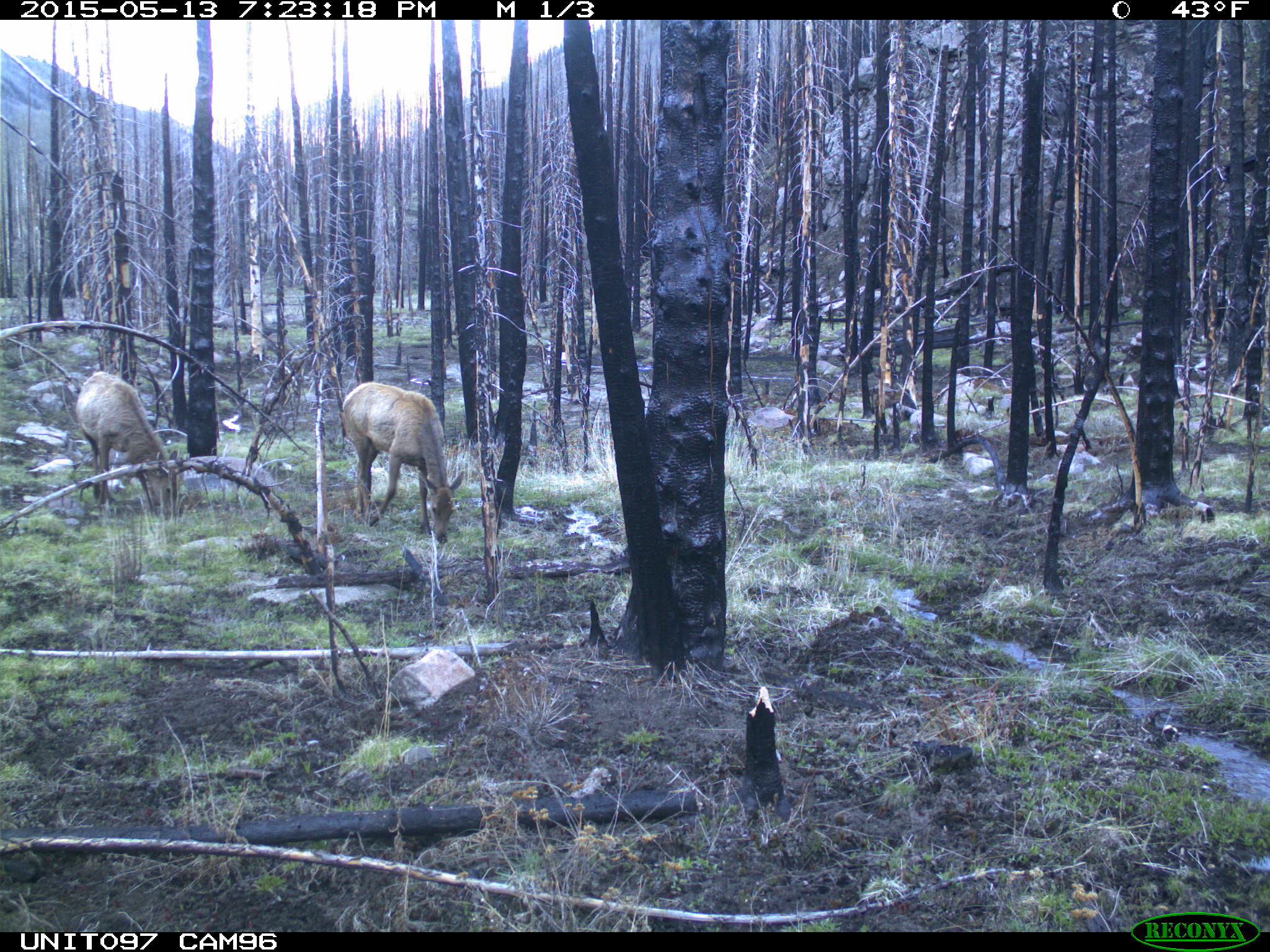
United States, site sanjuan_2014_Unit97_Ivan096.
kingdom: Animalia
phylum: Chordata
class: Mammalia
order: Artiodactyla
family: Cervidae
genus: Cervus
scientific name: Cervus elaphus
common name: red deer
Cervus elaphus (red deer).